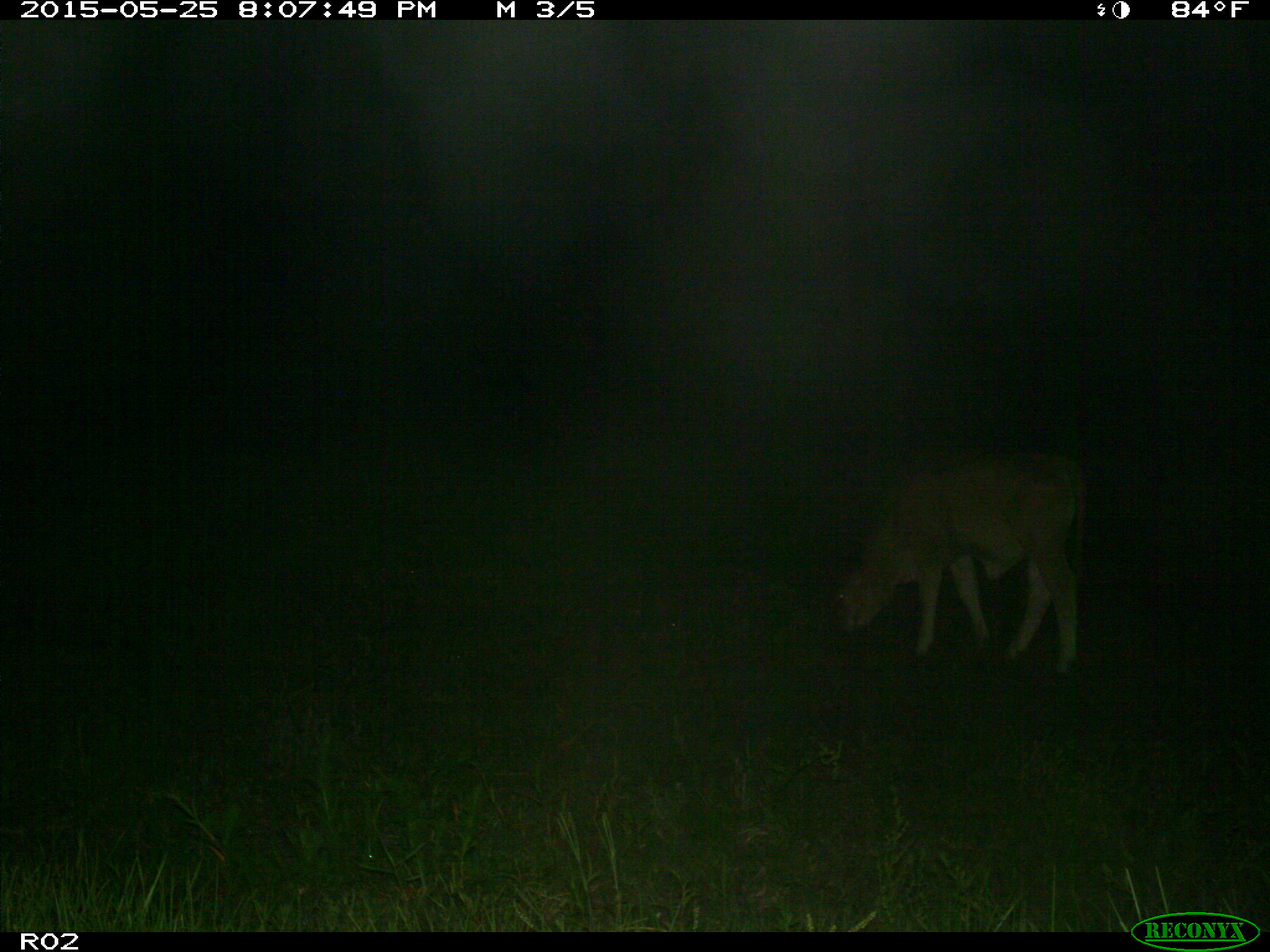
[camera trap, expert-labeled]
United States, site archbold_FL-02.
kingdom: Animalia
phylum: Chordata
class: Mammalia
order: Artiodactyla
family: Bovidae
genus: Bos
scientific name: Bos taurus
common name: domestic cow